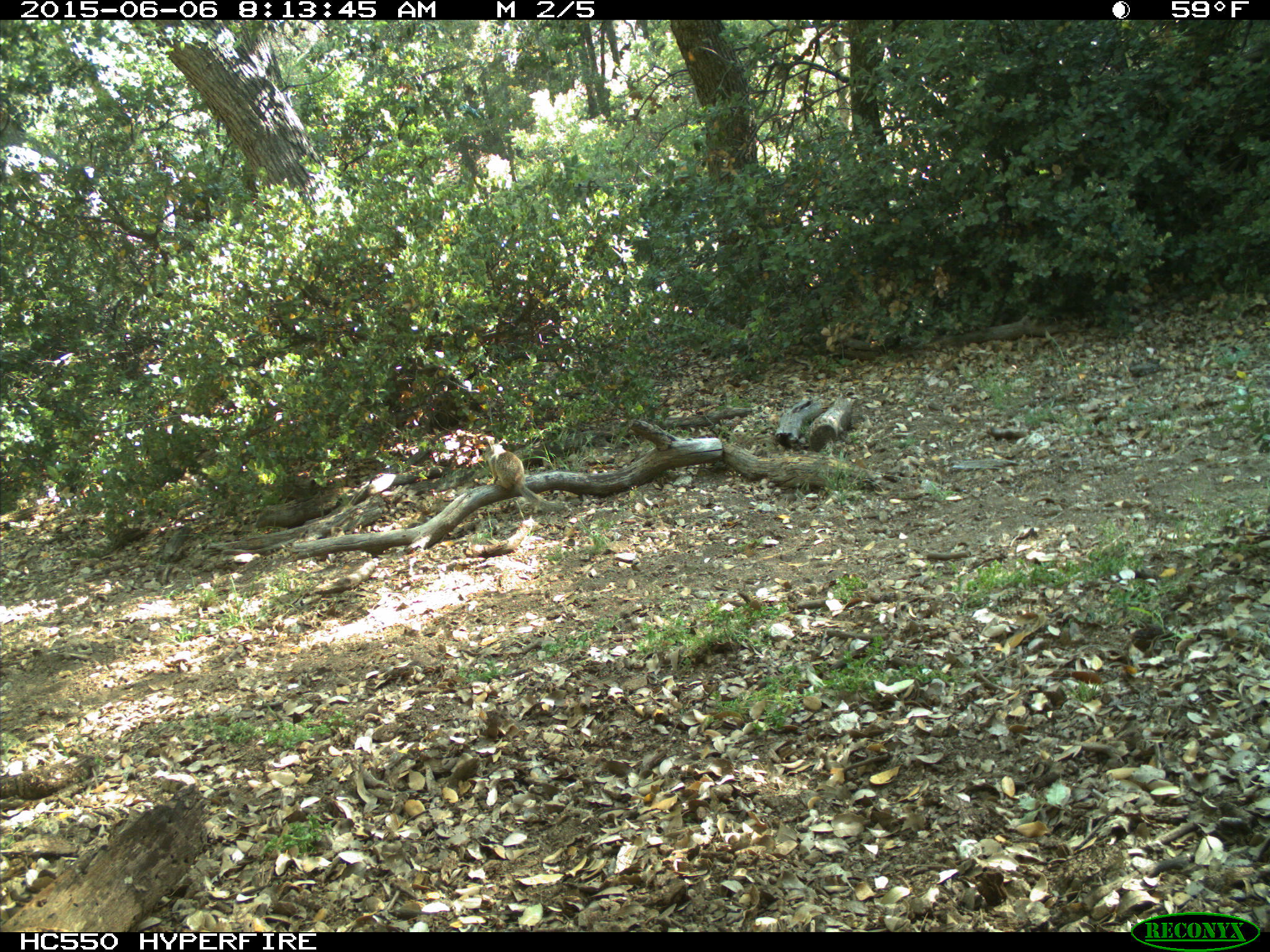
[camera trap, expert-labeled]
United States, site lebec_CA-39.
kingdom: Animalia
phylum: Chordata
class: Mammalia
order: Rodentia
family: Sciuridae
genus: Otospermophilus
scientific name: Otospermophilus beecheyi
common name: california ground squirrel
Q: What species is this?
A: Otospermophilus beecheyi (california ground squirrel).